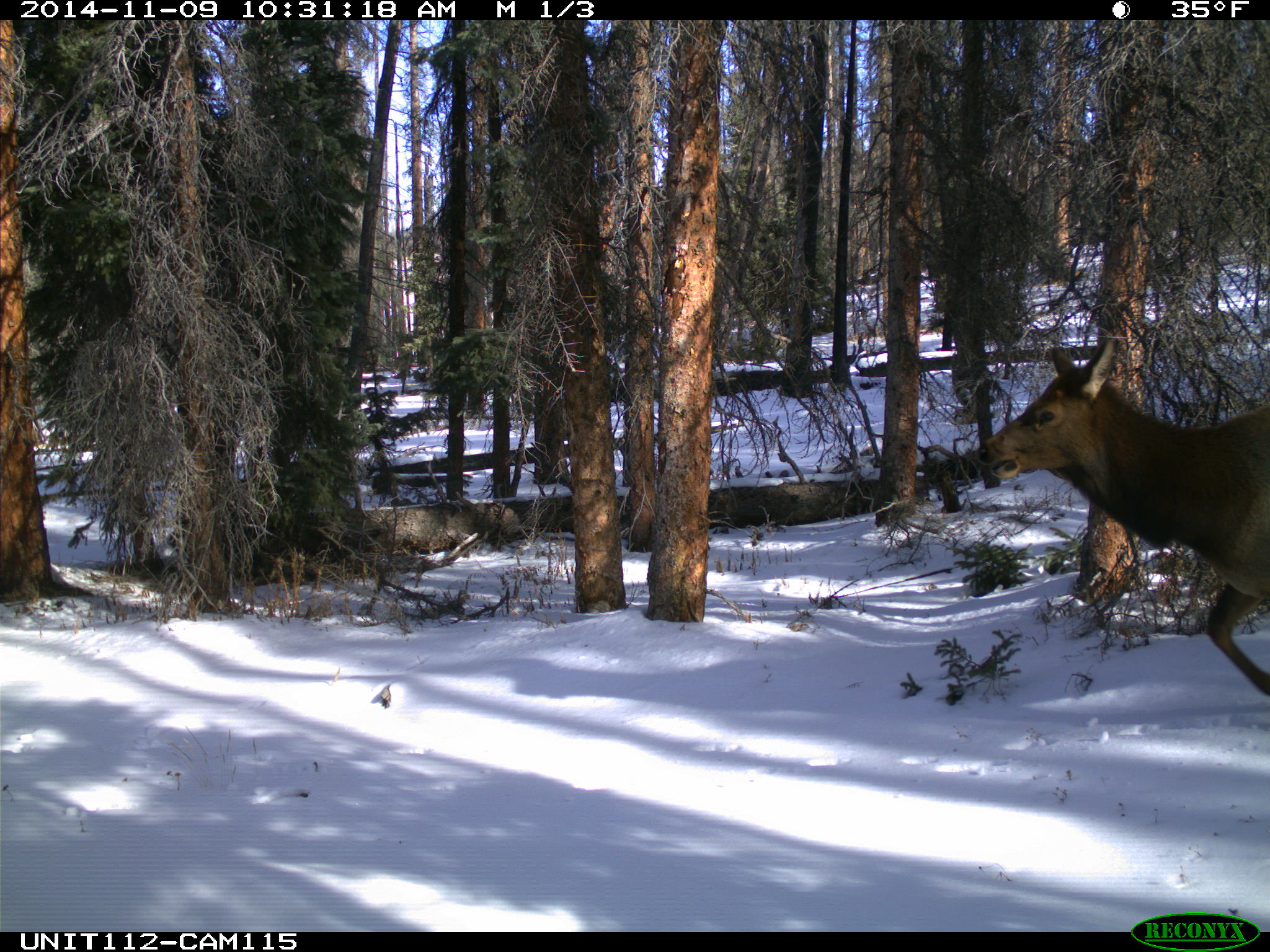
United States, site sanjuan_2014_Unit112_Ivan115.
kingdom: Animalia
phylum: Chordata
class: Mammalia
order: Artiodactyla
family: Cervidae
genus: Cervus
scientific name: Cervus elaphus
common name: red deer